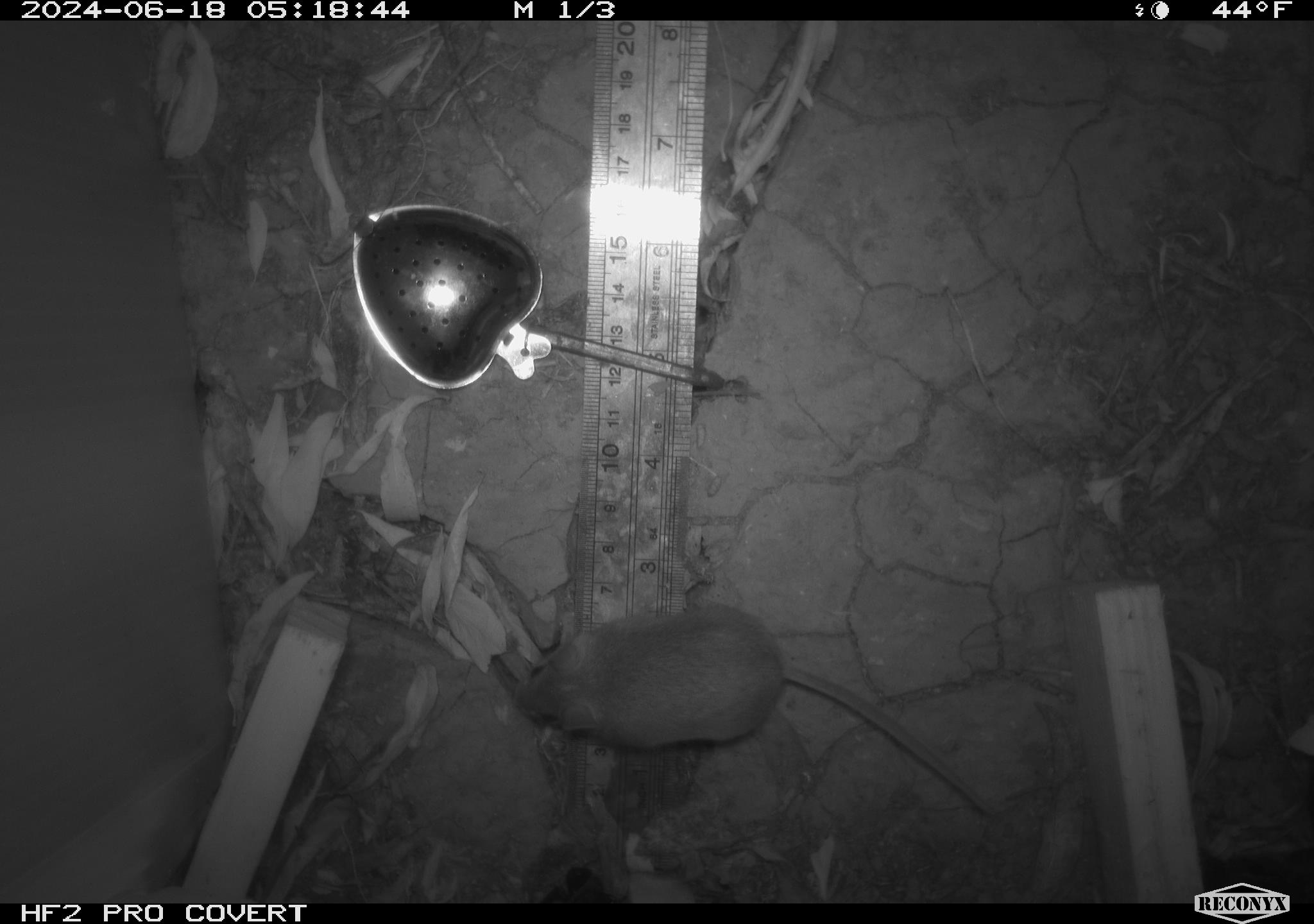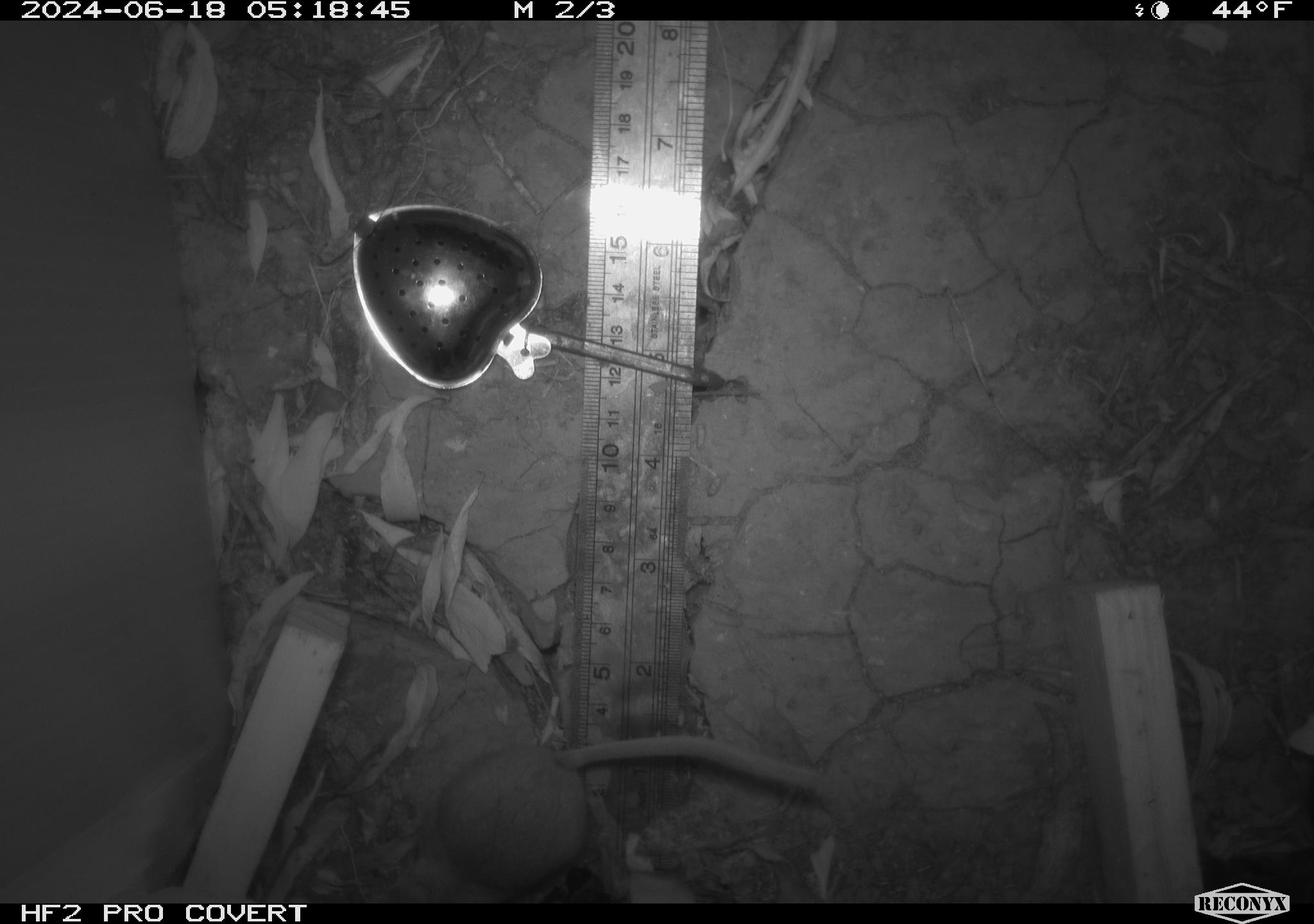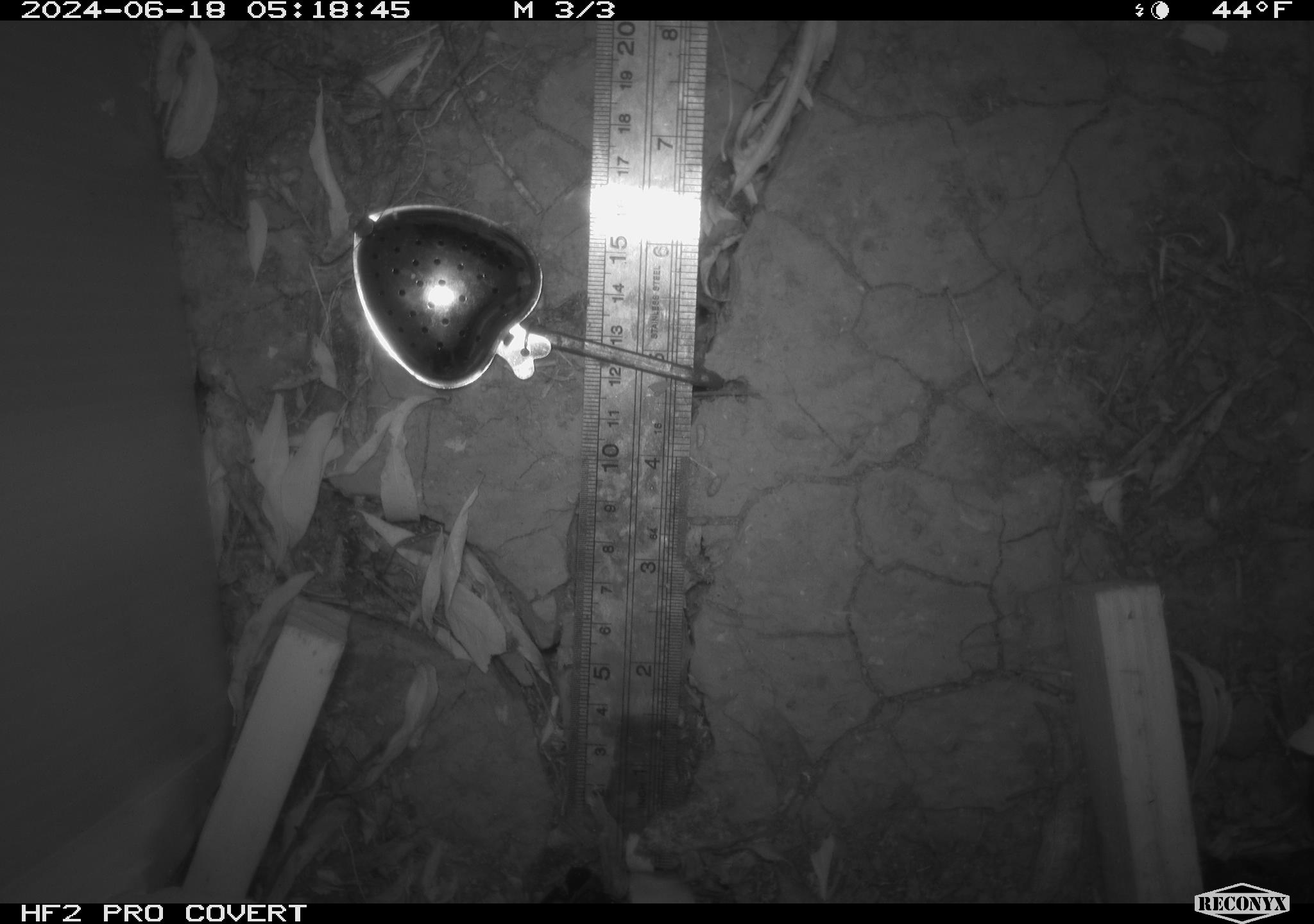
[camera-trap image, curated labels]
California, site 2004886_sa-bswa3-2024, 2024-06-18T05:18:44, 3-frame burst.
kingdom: Animalia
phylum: Chordata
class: Mammalia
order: Rodentia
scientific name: Rodentia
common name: mouse species